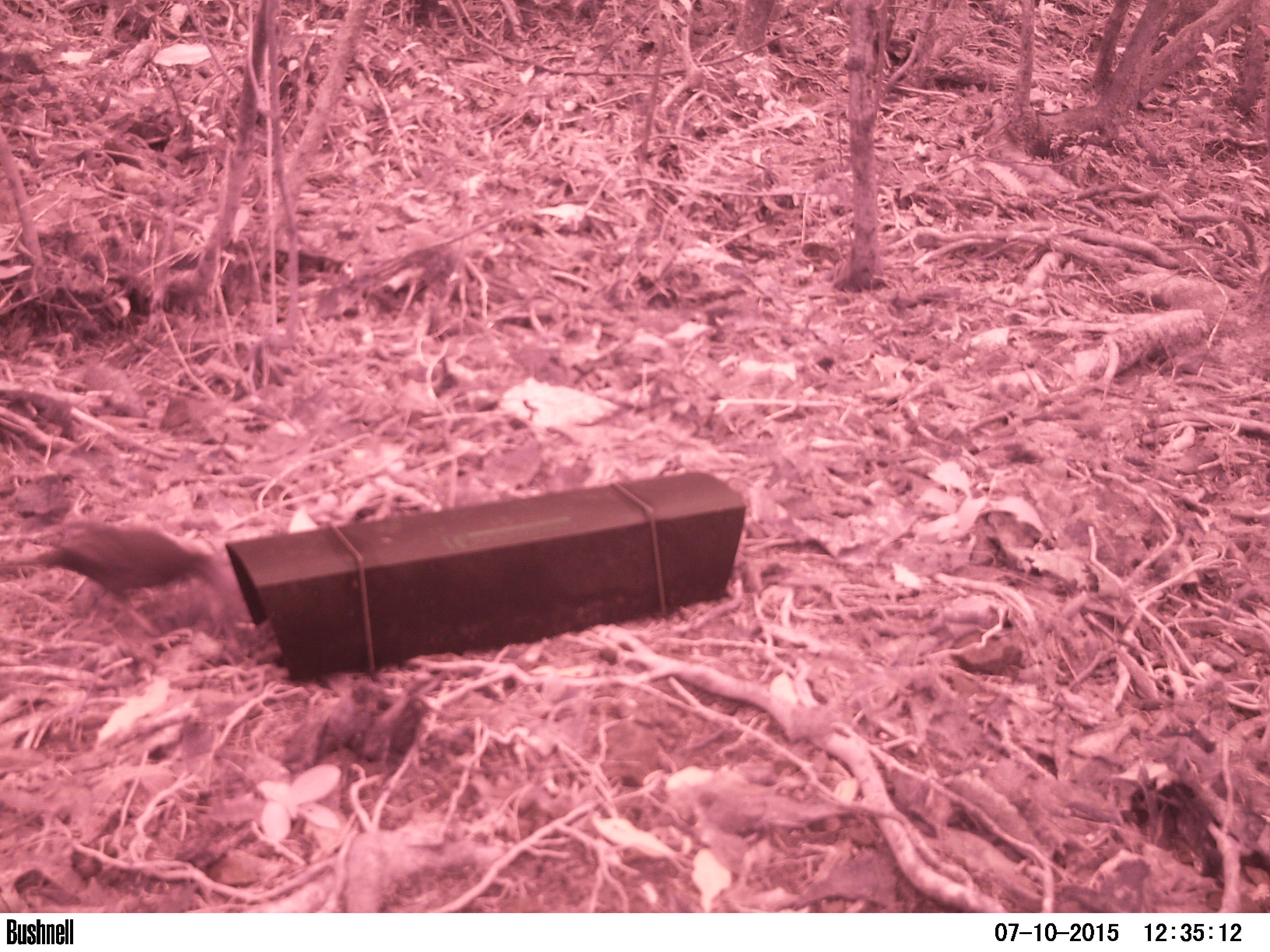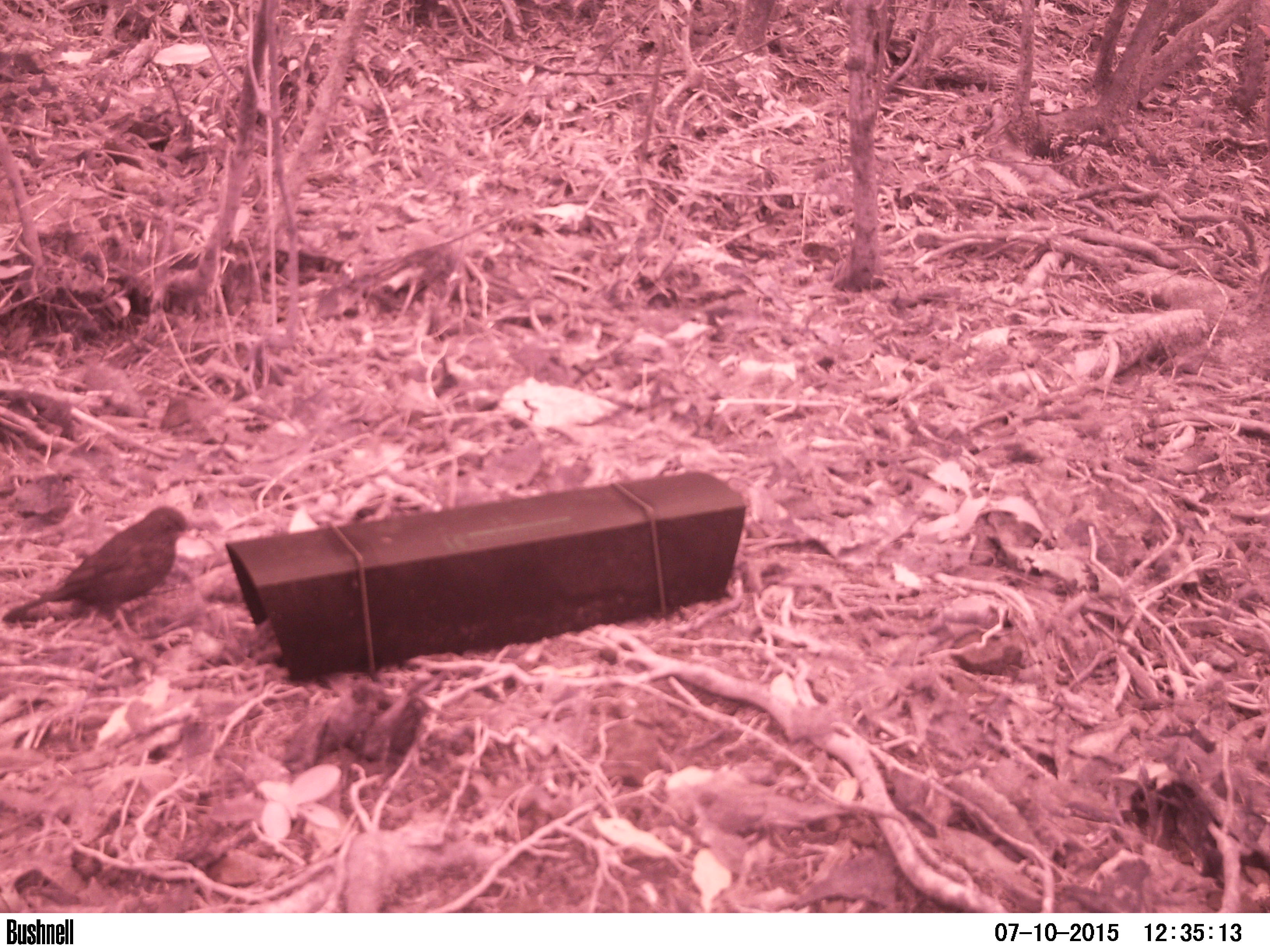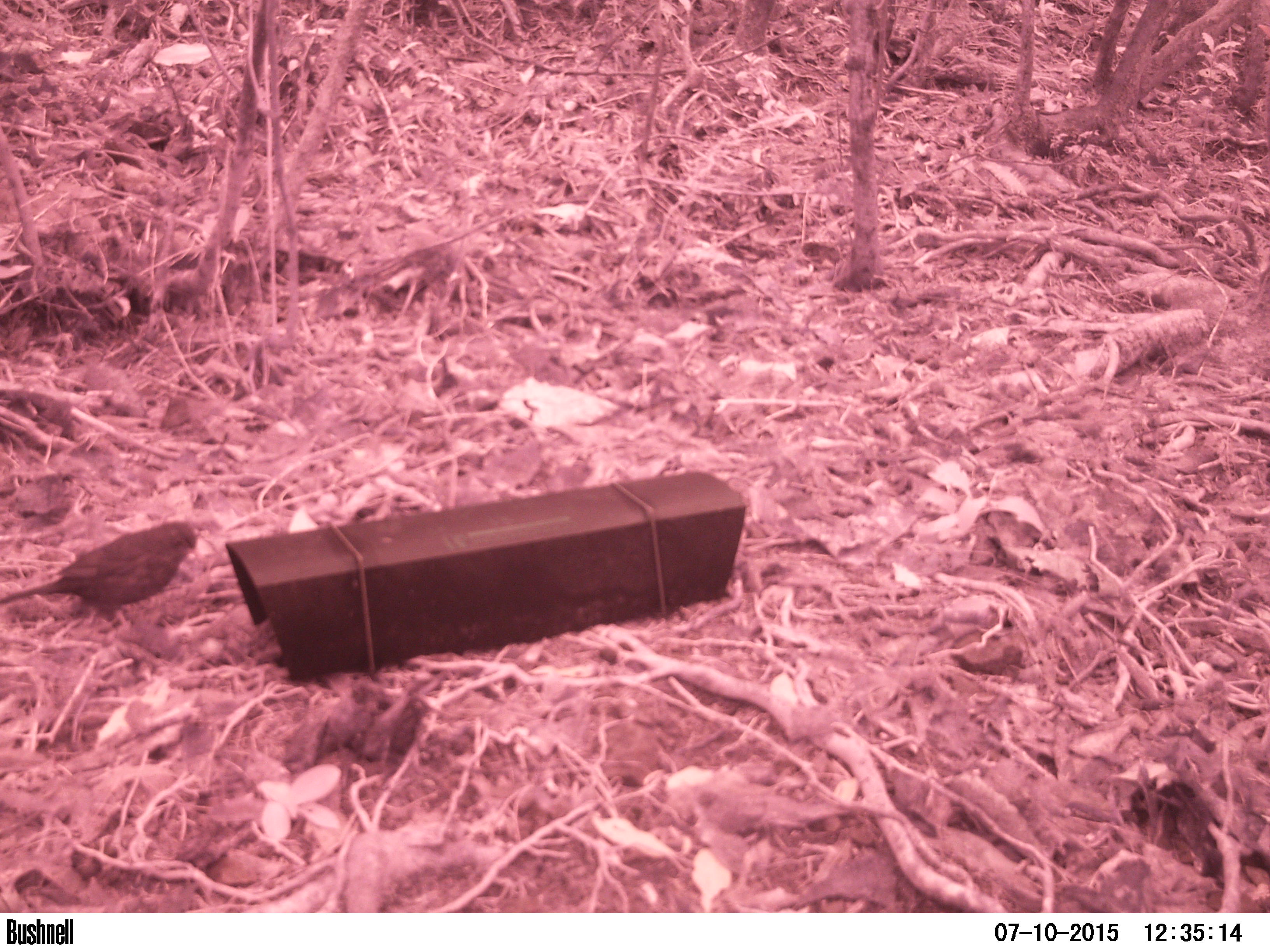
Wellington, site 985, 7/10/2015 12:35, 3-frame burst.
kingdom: Animalia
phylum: Chordata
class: Aves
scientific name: Aves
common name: bird